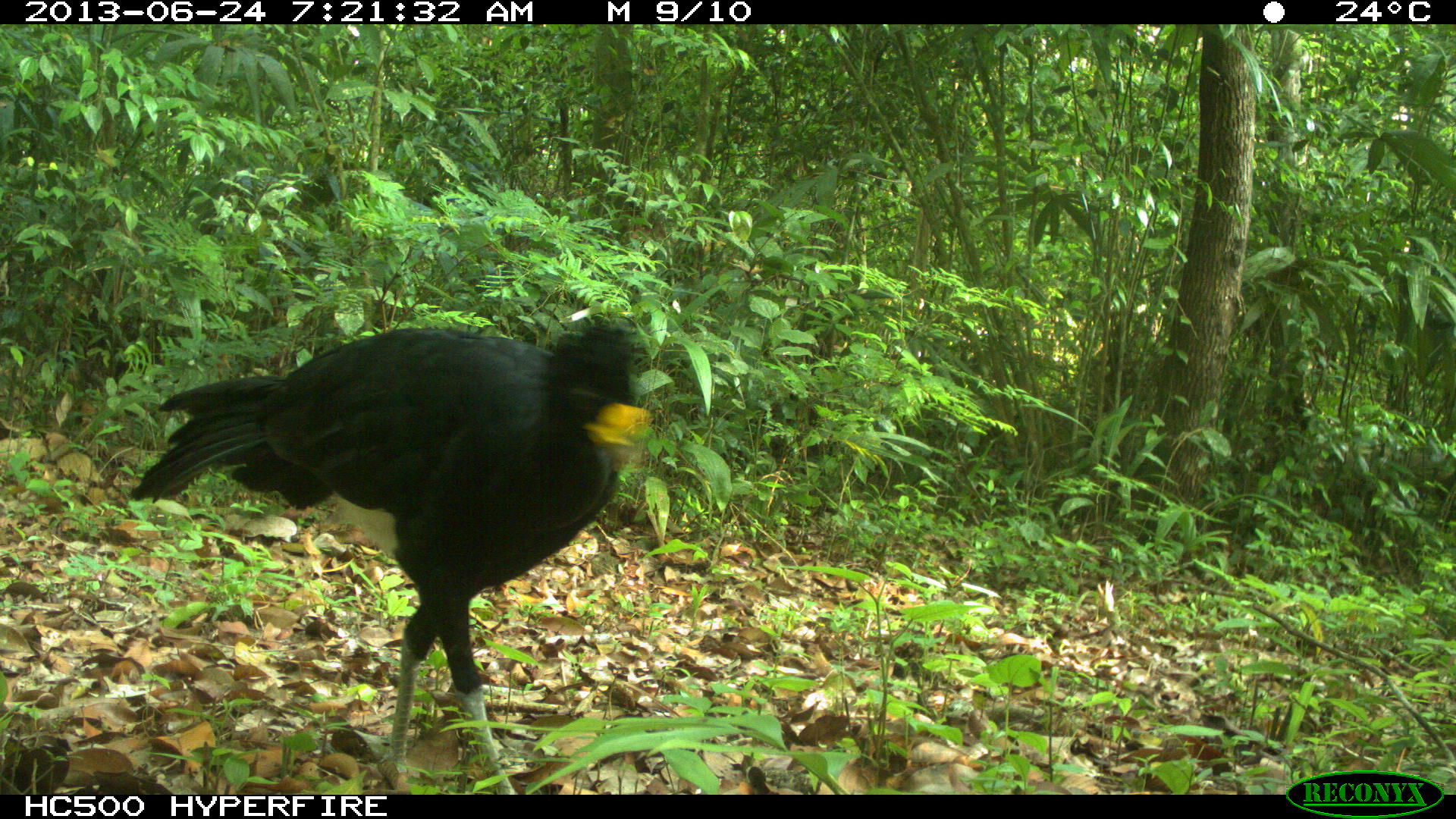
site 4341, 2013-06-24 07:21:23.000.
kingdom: Animalia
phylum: Chordata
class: Aves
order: Galliformes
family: Cracidae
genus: Crax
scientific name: Crax rubra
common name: great curassow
Crax rubra (great curassow), count 1, sex male.